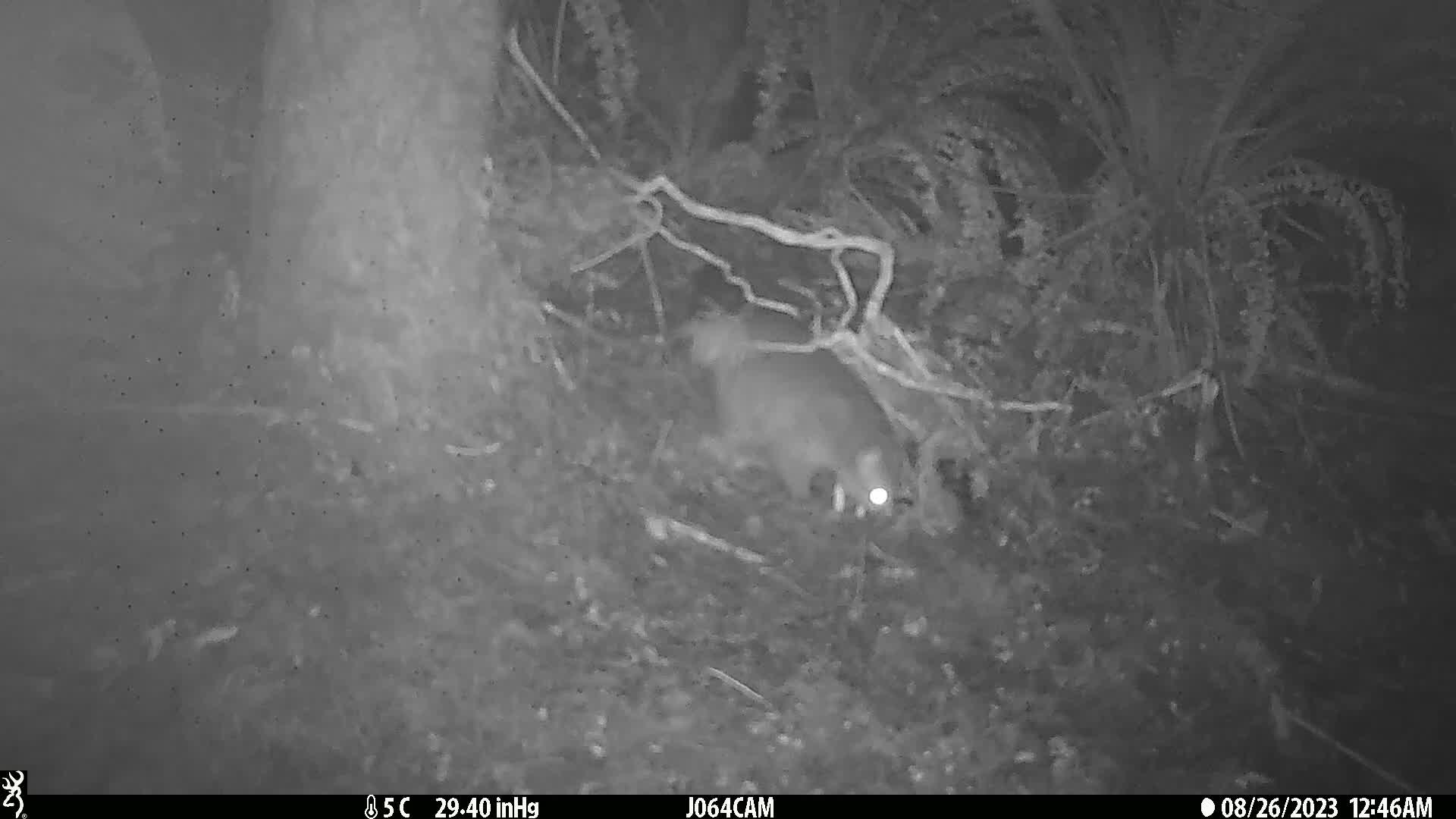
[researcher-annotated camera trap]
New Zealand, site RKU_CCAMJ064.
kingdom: Animalia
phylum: Chordata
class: Mammalia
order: Diprotodontia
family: Phalangeridae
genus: Trichosurus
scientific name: Trichosurus vulpecula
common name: common brushtail possum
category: possum